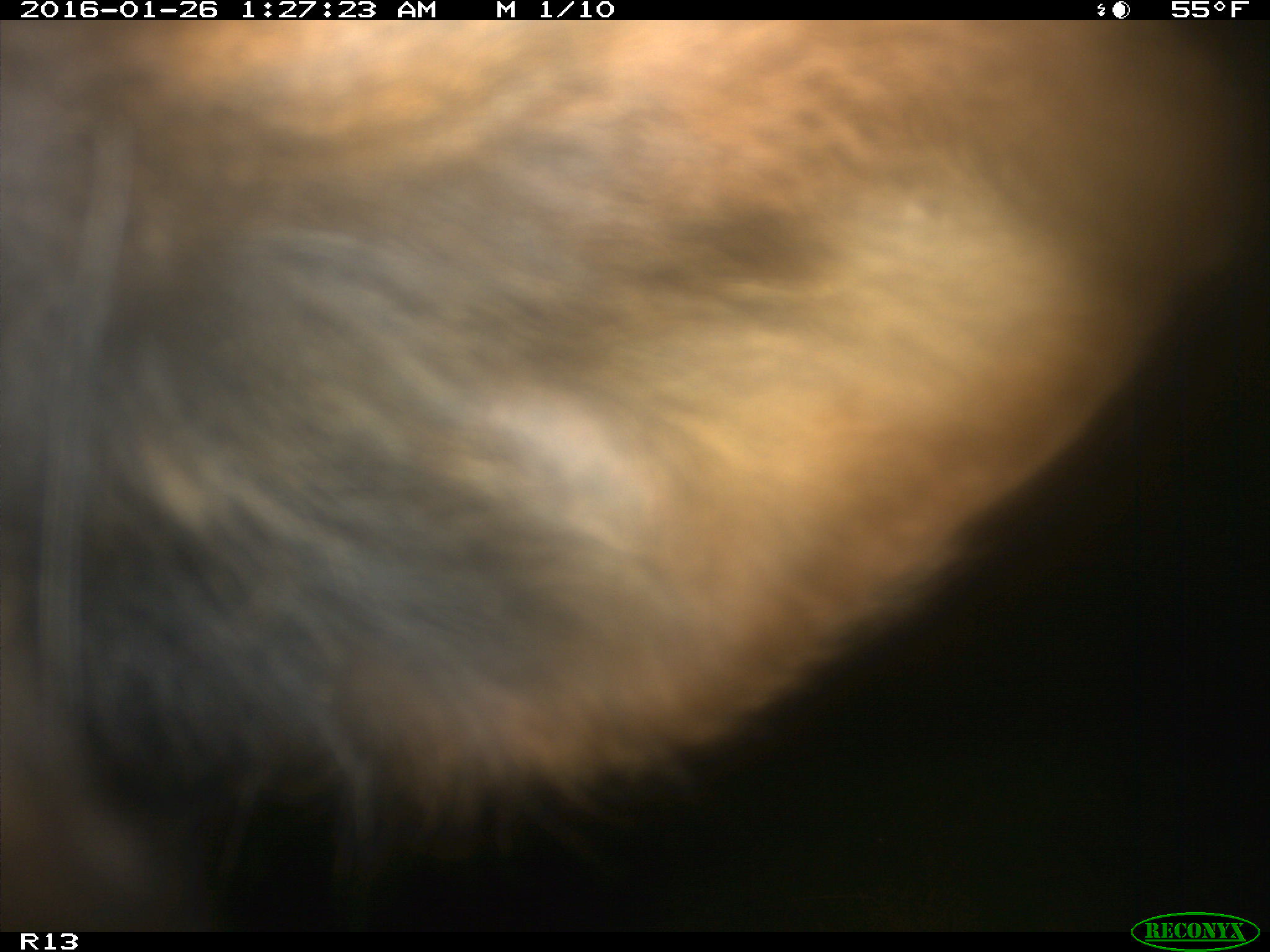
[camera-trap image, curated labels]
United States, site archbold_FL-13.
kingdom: Animalia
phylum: Chordata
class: Mammalia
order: Artiodactyla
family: Bovidae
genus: Bos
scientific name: Bos taurus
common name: domestic cow